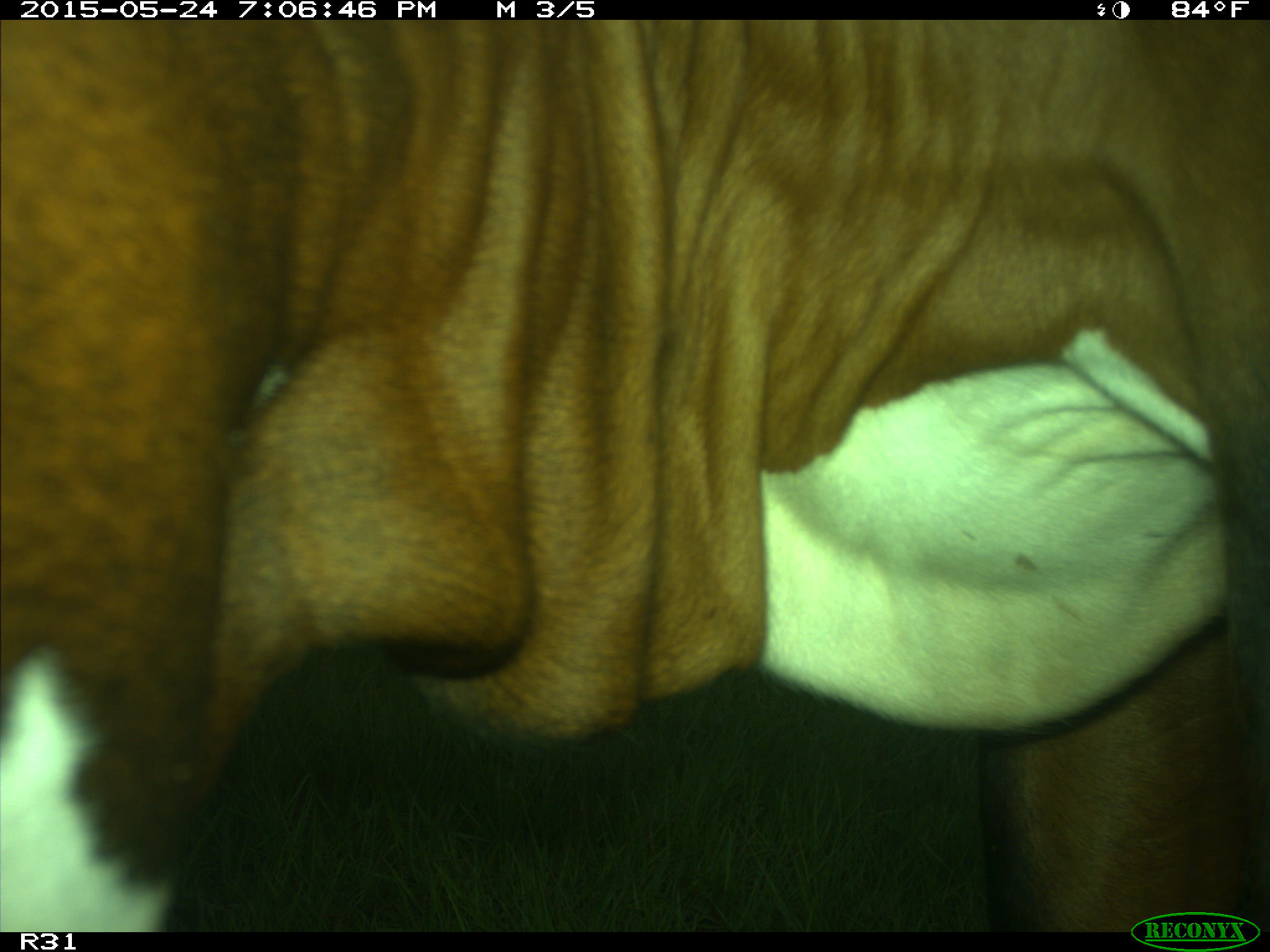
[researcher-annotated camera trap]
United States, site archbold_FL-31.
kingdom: Animalia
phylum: Chordata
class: Mammalia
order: Artiodactyla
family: Bovidae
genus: Bos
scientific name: Bos taurus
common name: domestic cow